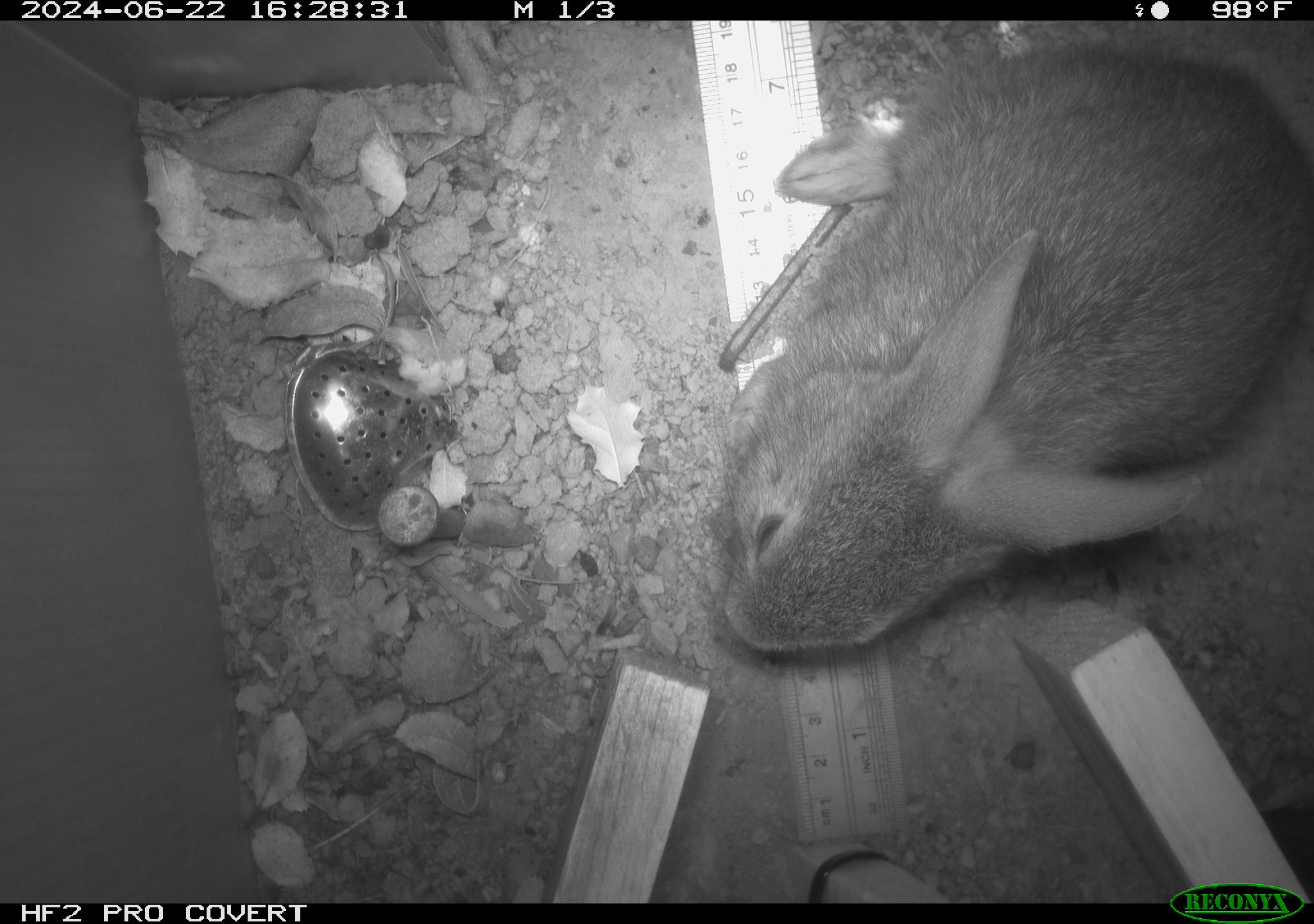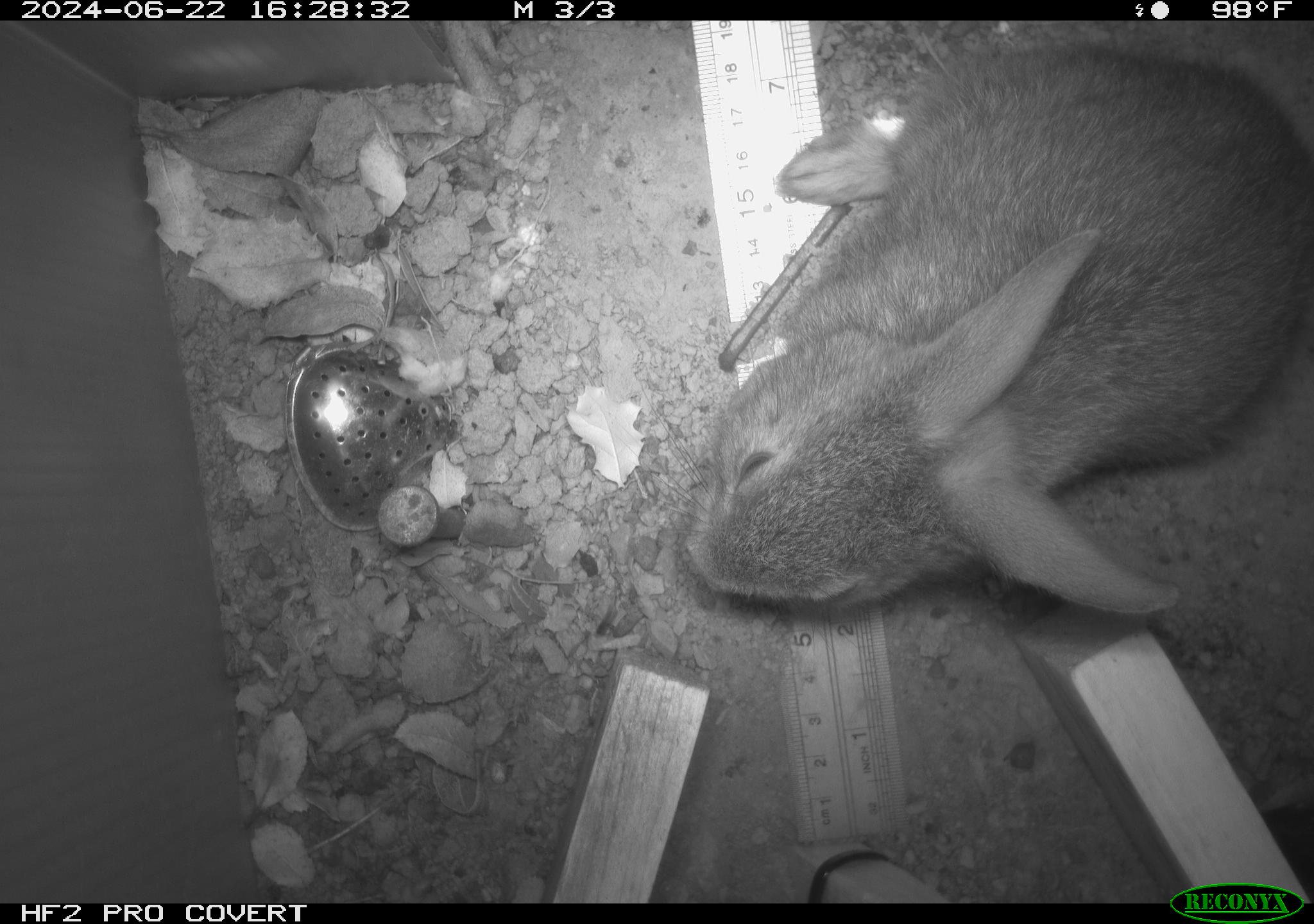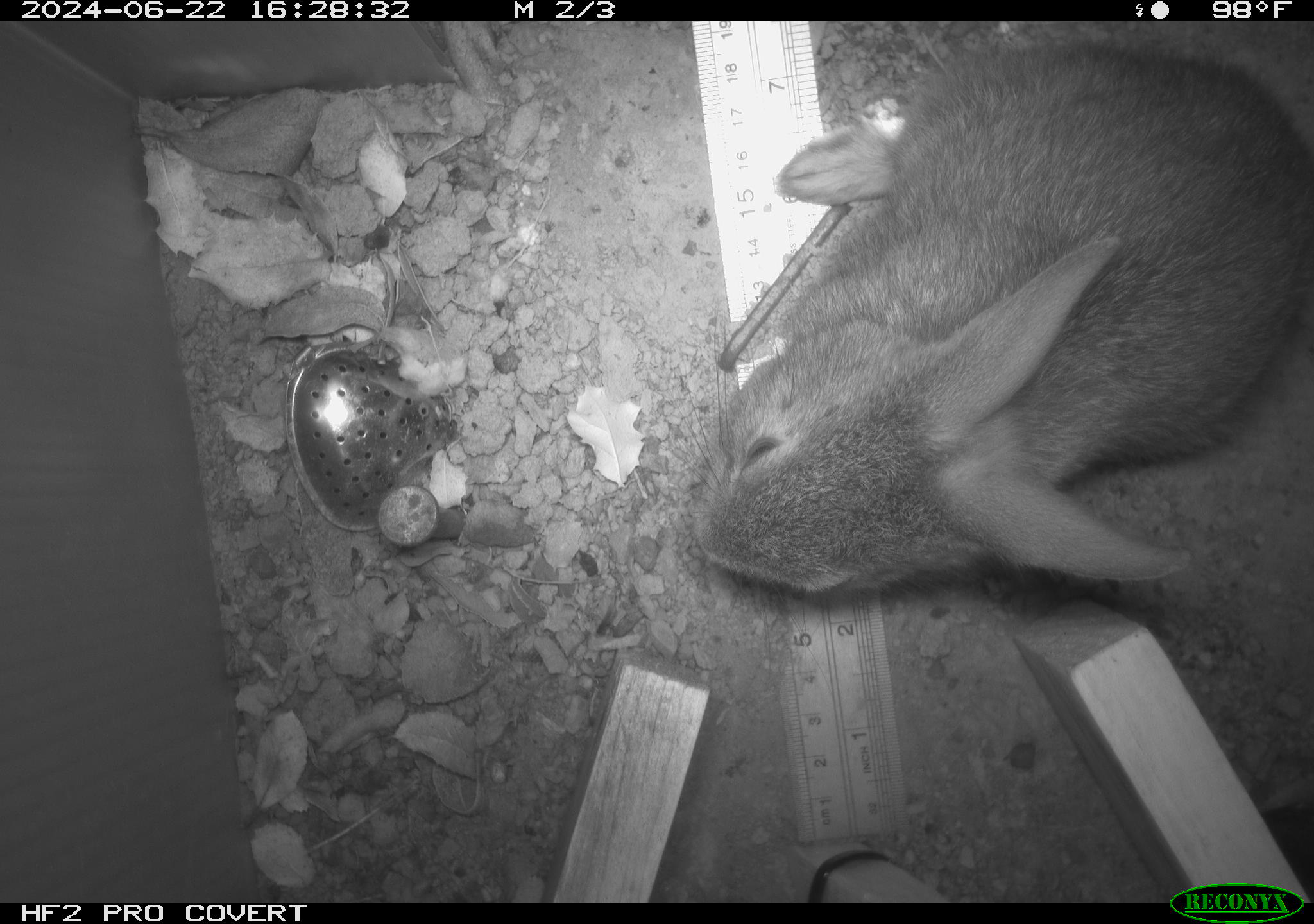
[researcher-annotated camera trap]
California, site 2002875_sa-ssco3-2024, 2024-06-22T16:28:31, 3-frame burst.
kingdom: Animalia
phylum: Chordata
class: Mammalia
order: Lagomorpha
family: Leporidae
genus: Sylvilagus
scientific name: Sylvilagus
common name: cottontail rabbits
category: sylvilagus species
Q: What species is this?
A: Sylvilagus species (cottontail rabbits) (Sylvilagus).